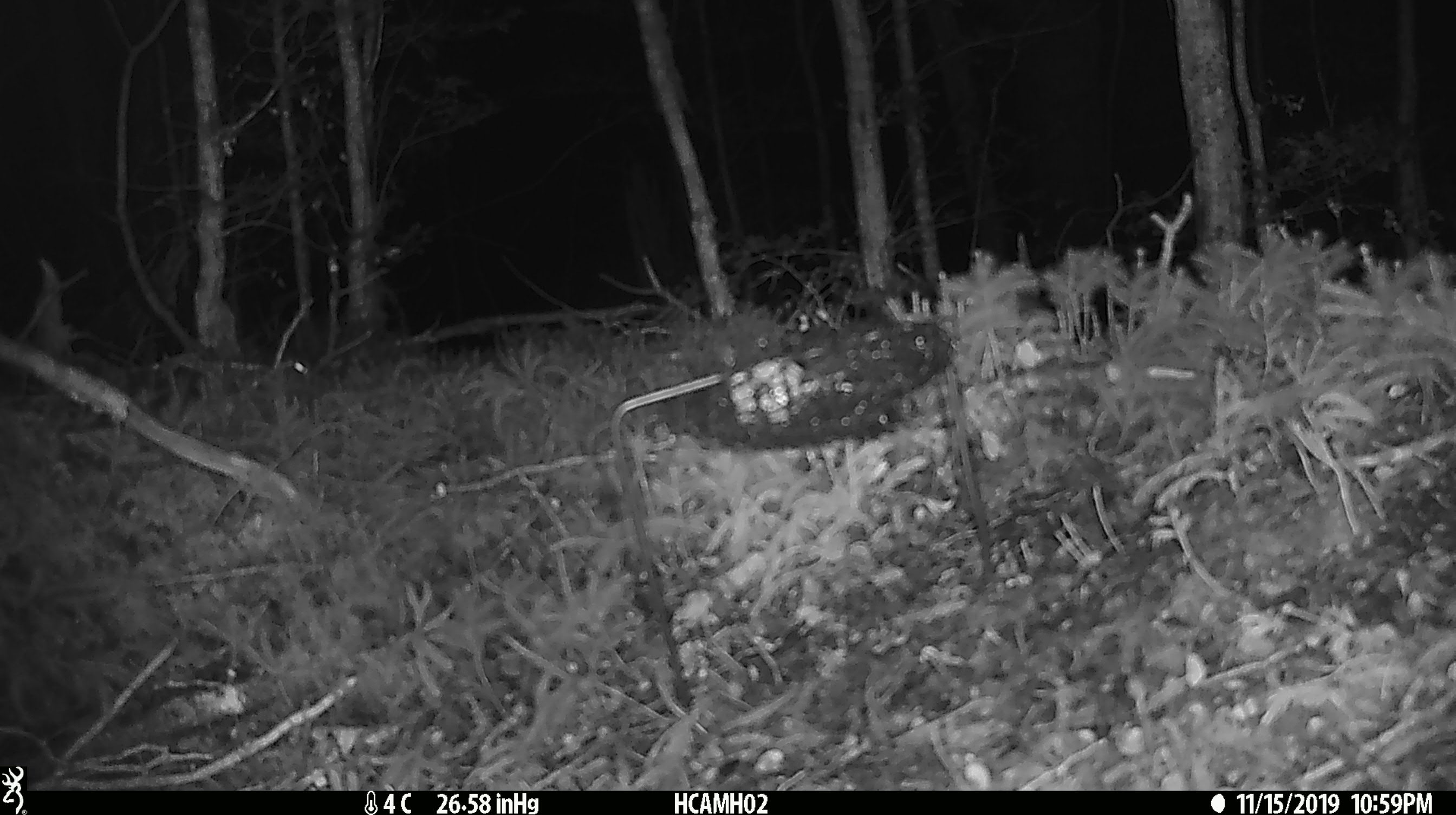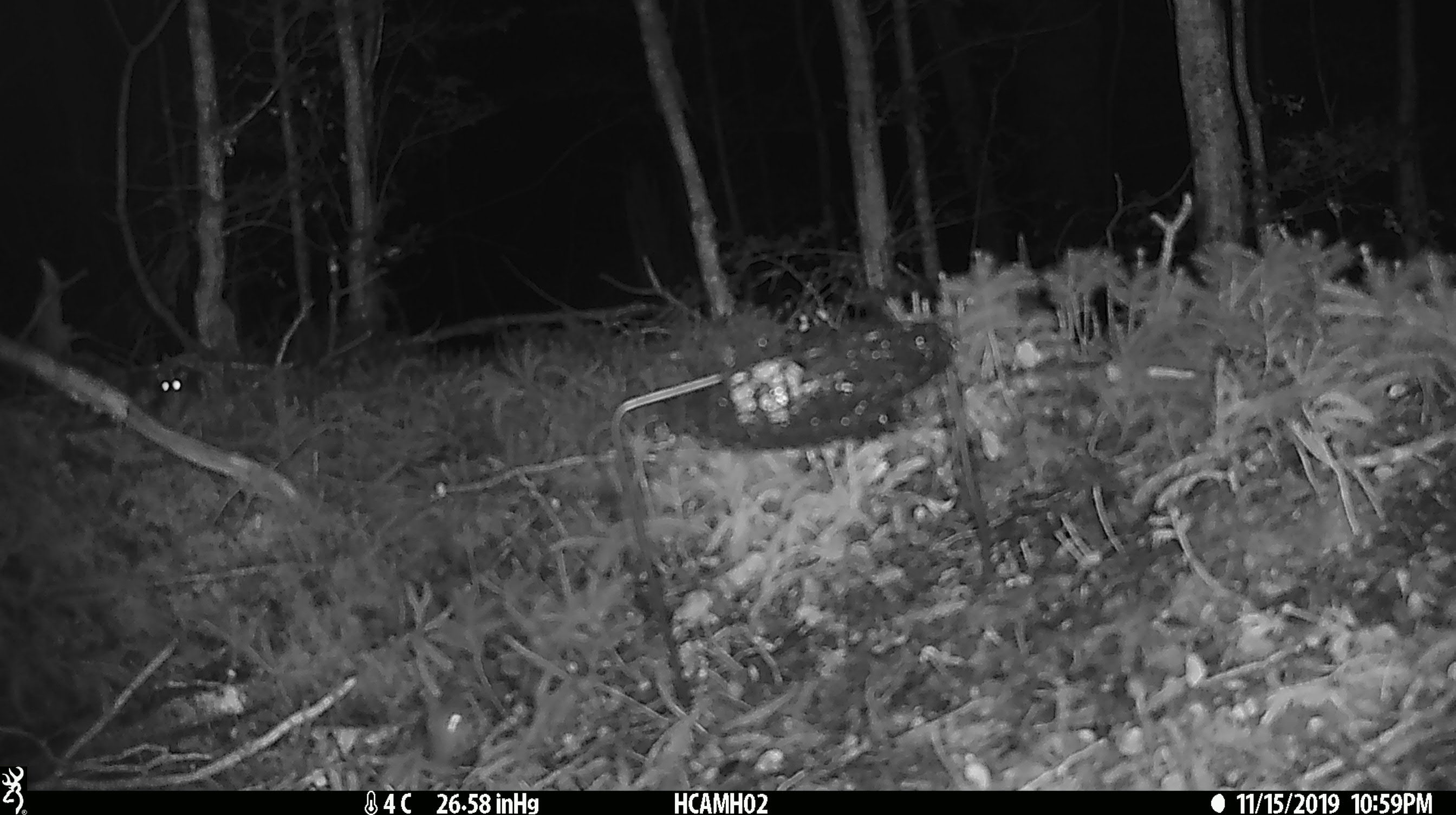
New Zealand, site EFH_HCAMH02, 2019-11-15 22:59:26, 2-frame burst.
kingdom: Animalia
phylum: Chordata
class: Mammalia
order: Rodentia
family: Muridae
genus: Mus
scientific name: Mus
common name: mouse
Mouse (Mus).